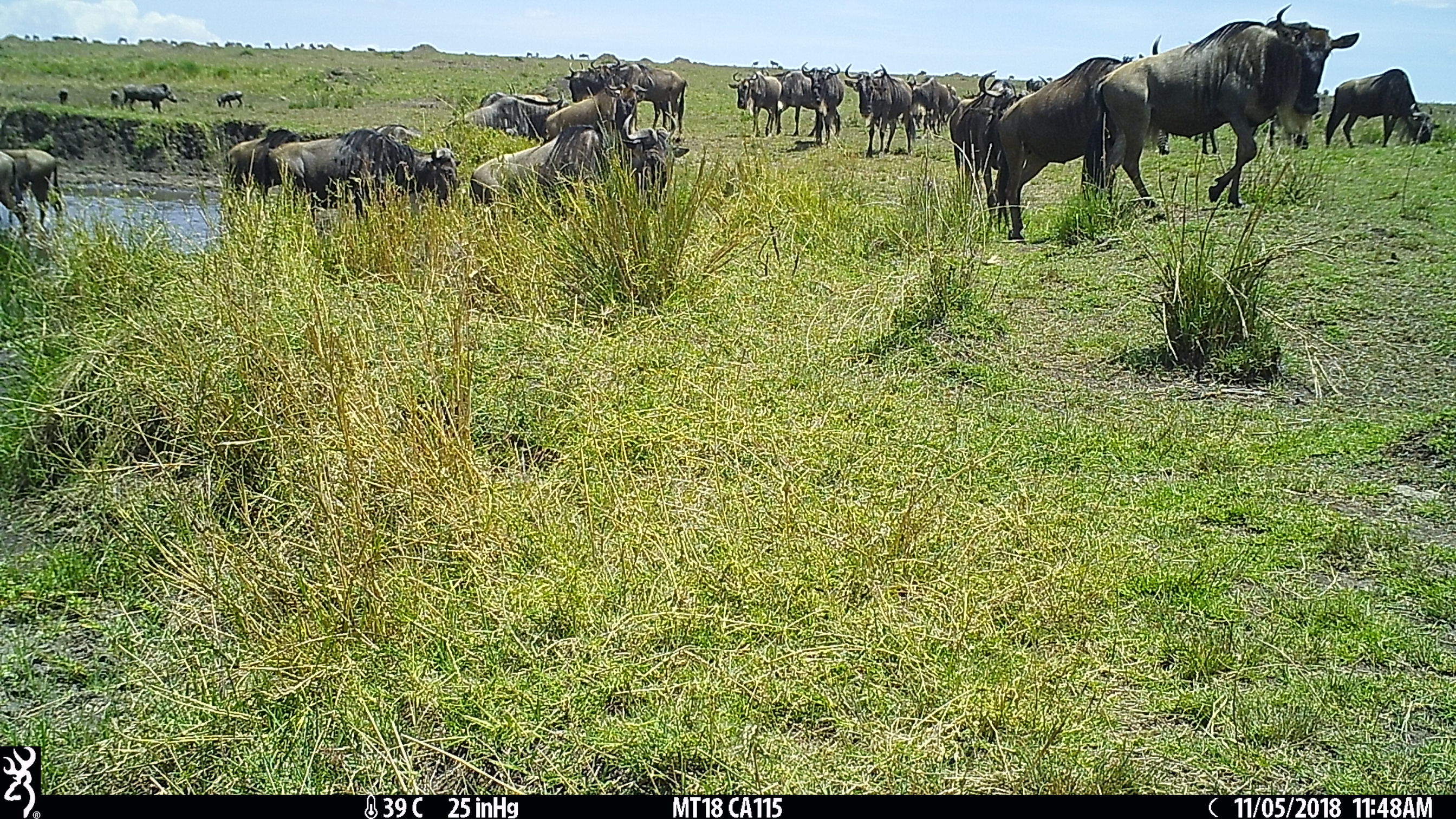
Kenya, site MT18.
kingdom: Animalia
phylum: Chordata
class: Mammalia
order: Artiodactyla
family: Bovidae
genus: Connochaetes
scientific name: Connochaetes taurinus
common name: blue wildebeest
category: wildebeest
Wildebeest (blue wildebeest) (Connochaetes taurinus).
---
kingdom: Animalia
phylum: Chordata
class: Mammalia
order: Artiodactyla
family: Suidae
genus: Phacochoerus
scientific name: Phacochoerus africanus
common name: common warthog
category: warthog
Warthog (common warthog) (Phacochoerus africanus).